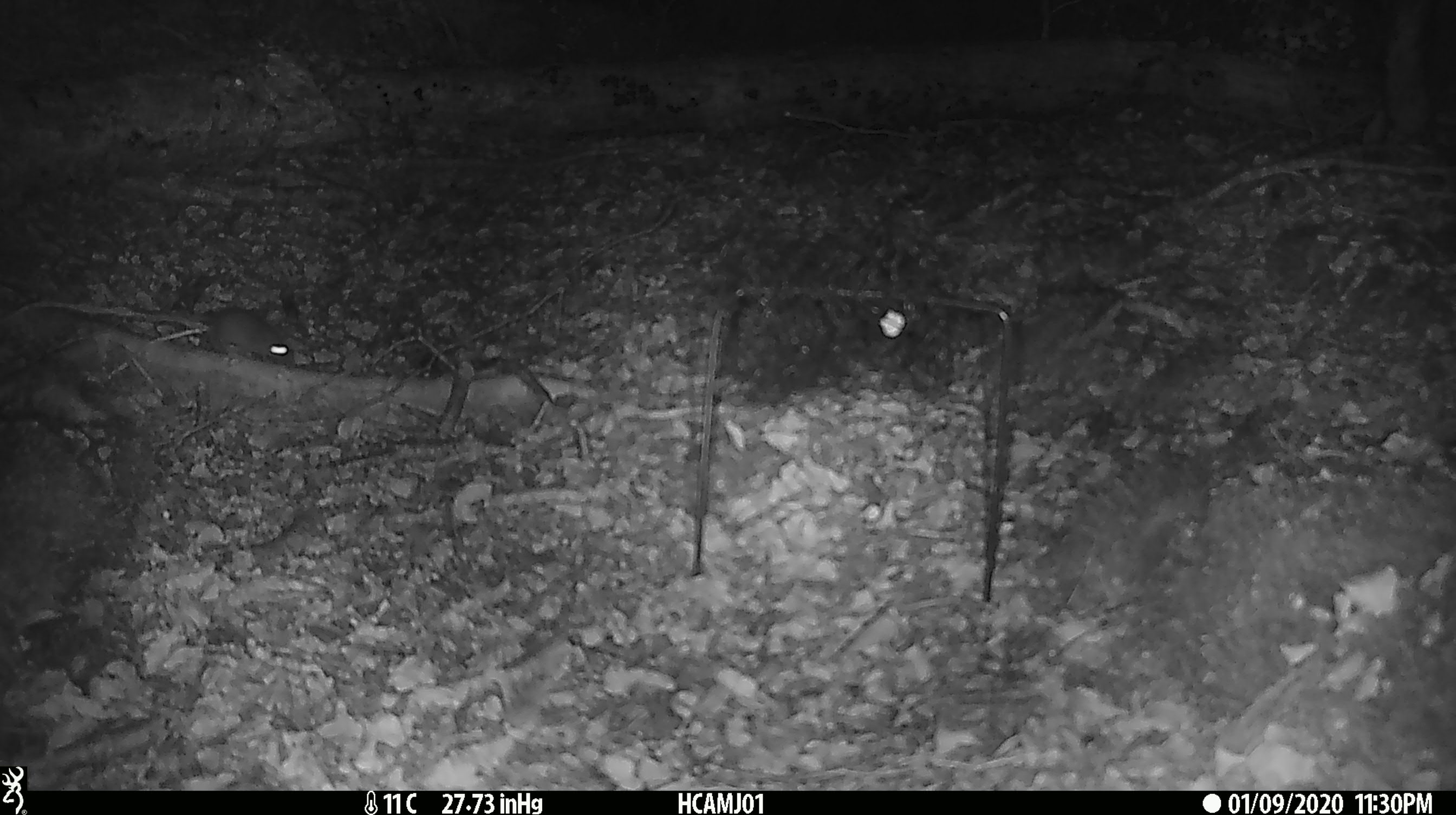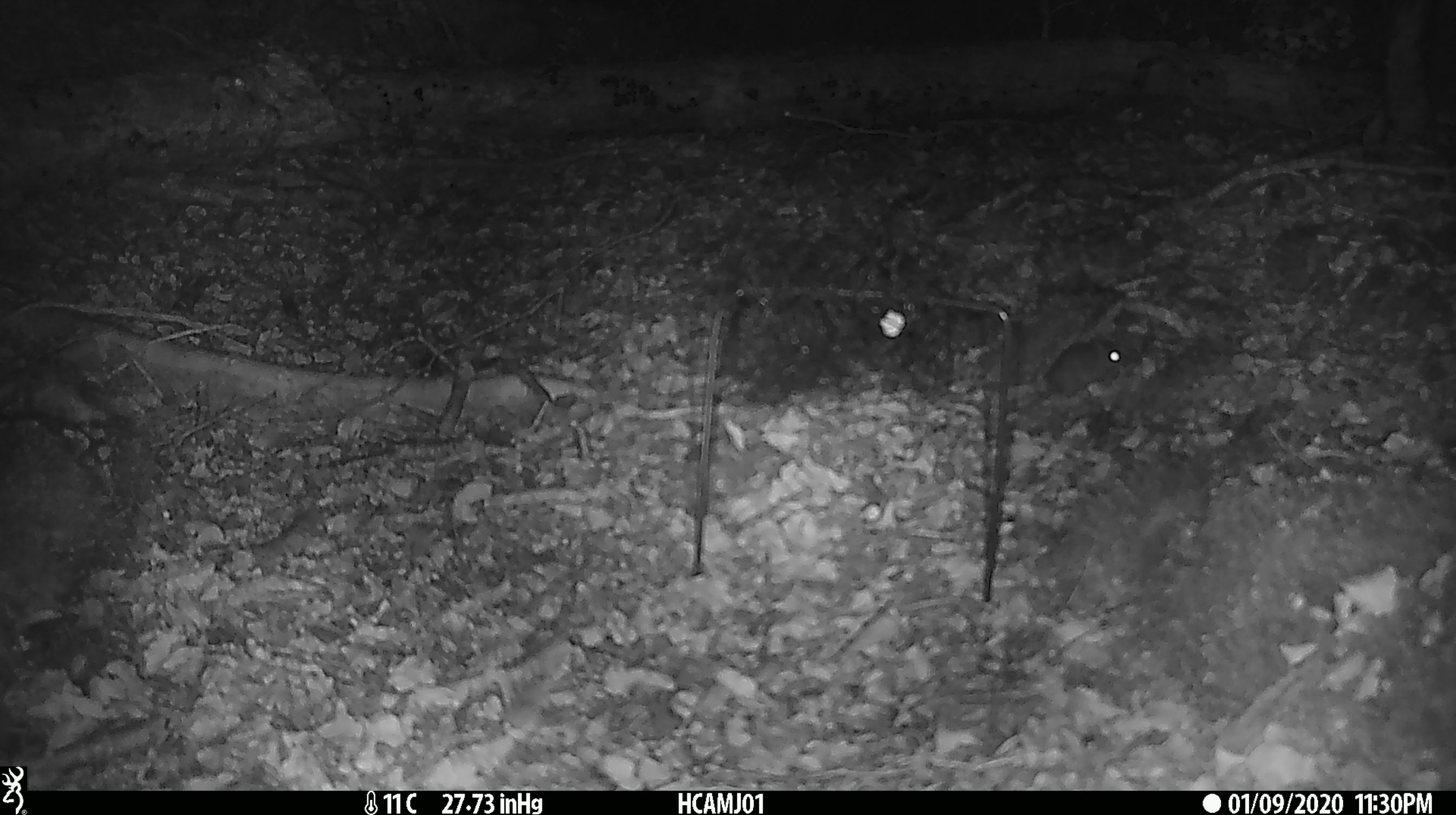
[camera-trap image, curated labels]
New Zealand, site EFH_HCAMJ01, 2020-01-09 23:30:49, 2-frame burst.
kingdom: Animalia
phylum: Chordata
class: Mammalia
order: Rodentia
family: Muridae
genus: Mus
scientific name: Mus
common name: mouse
Mouse (Mus).